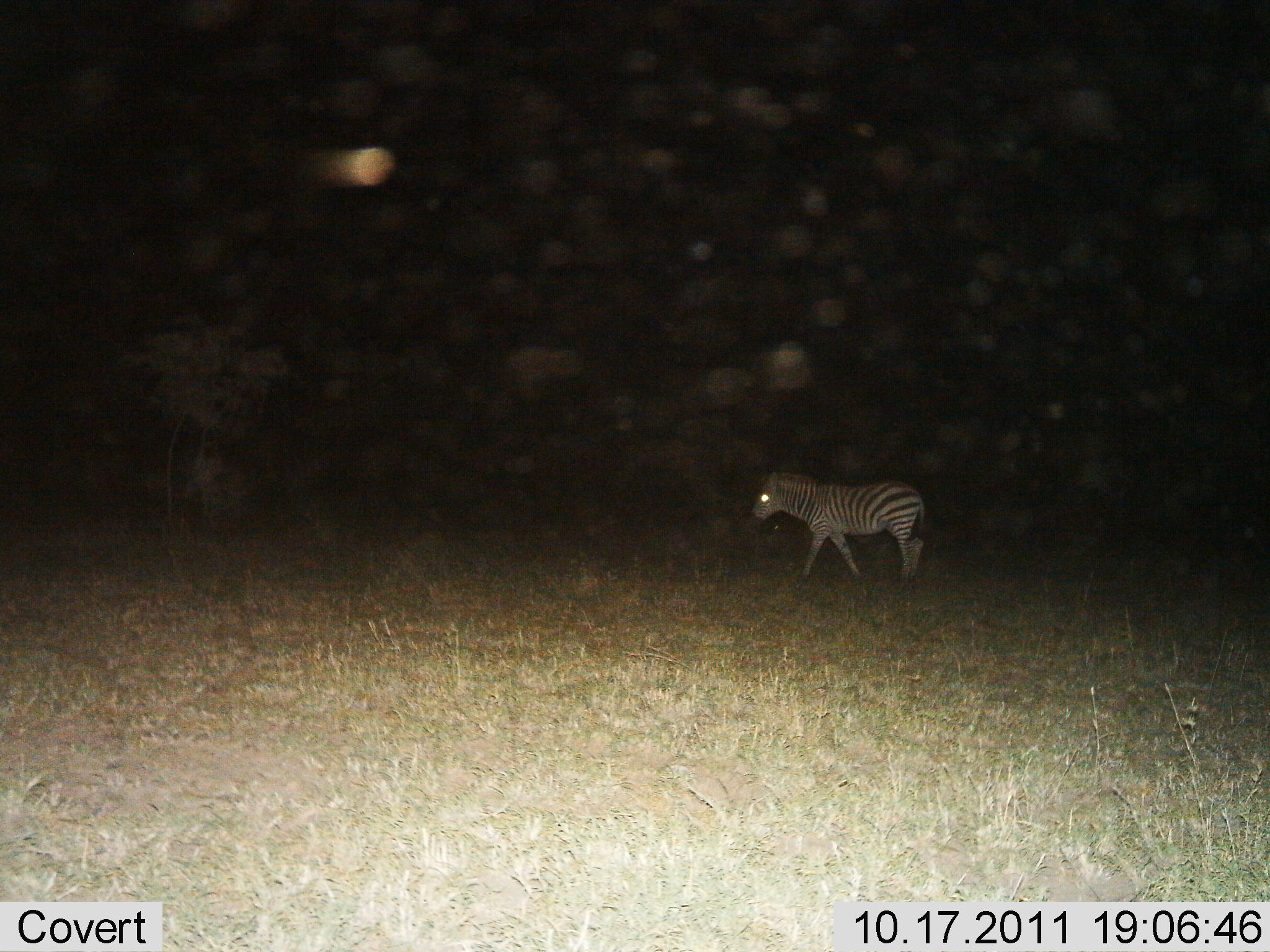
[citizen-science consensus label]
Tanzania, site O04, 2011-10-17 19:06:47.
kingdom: Animalia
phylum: Chordata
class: Mammalia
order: Perissodactyla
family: Equidae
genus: Equus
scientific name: Equus quagga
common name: plains zebra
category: zebra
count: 1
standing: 29%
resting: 0%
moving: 71%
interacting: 0%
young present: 0%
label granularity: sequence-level